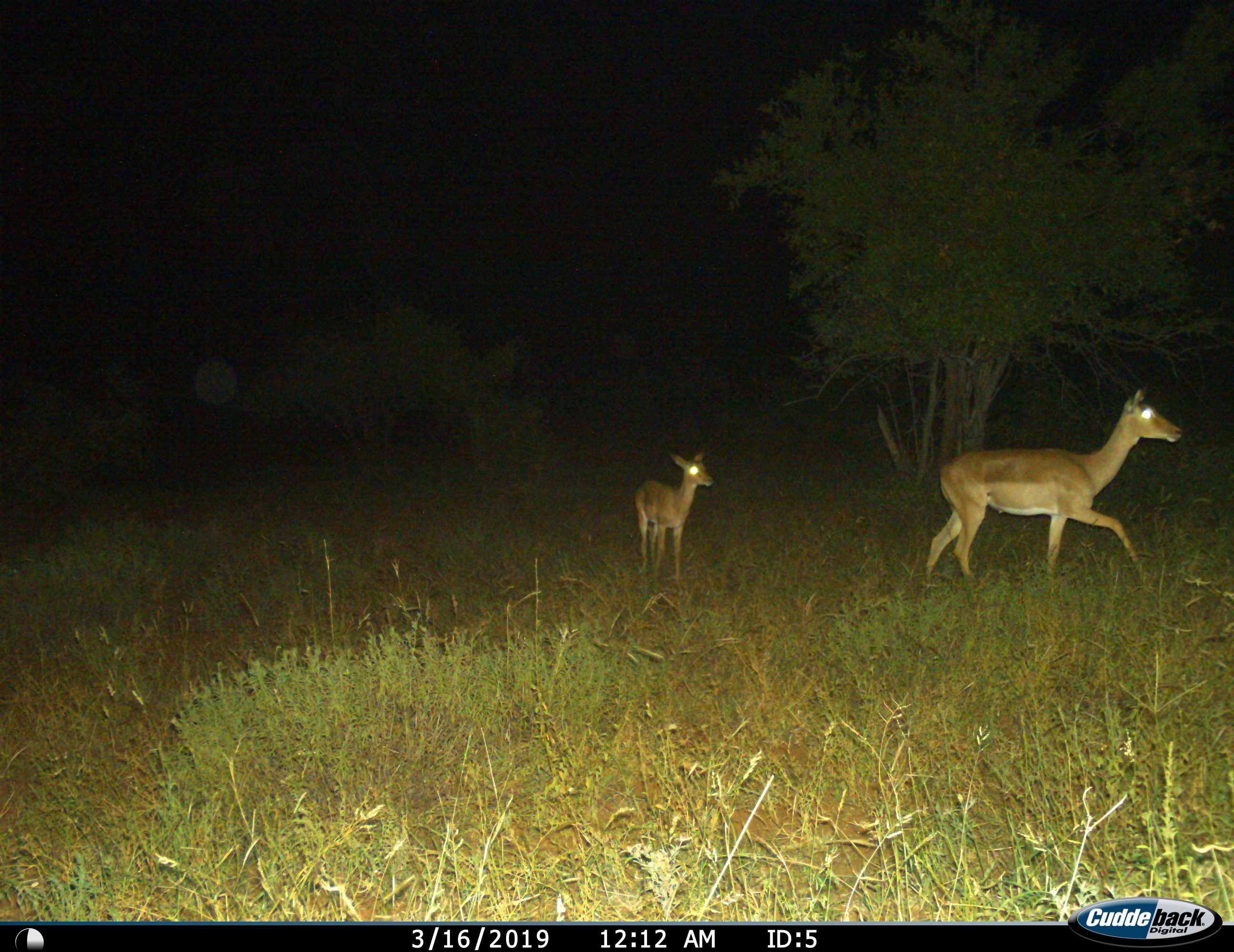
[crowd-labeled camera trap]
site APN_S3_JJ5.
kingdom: Animalia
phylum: Chordata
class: Mammalia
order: Artiodactyla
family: Bovidae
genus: Aepyceros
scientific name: Aepyceros melampus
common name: impala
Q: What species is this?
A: Impala (Aepyceros melampus).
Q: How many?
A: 2.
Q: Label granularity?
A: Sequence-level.